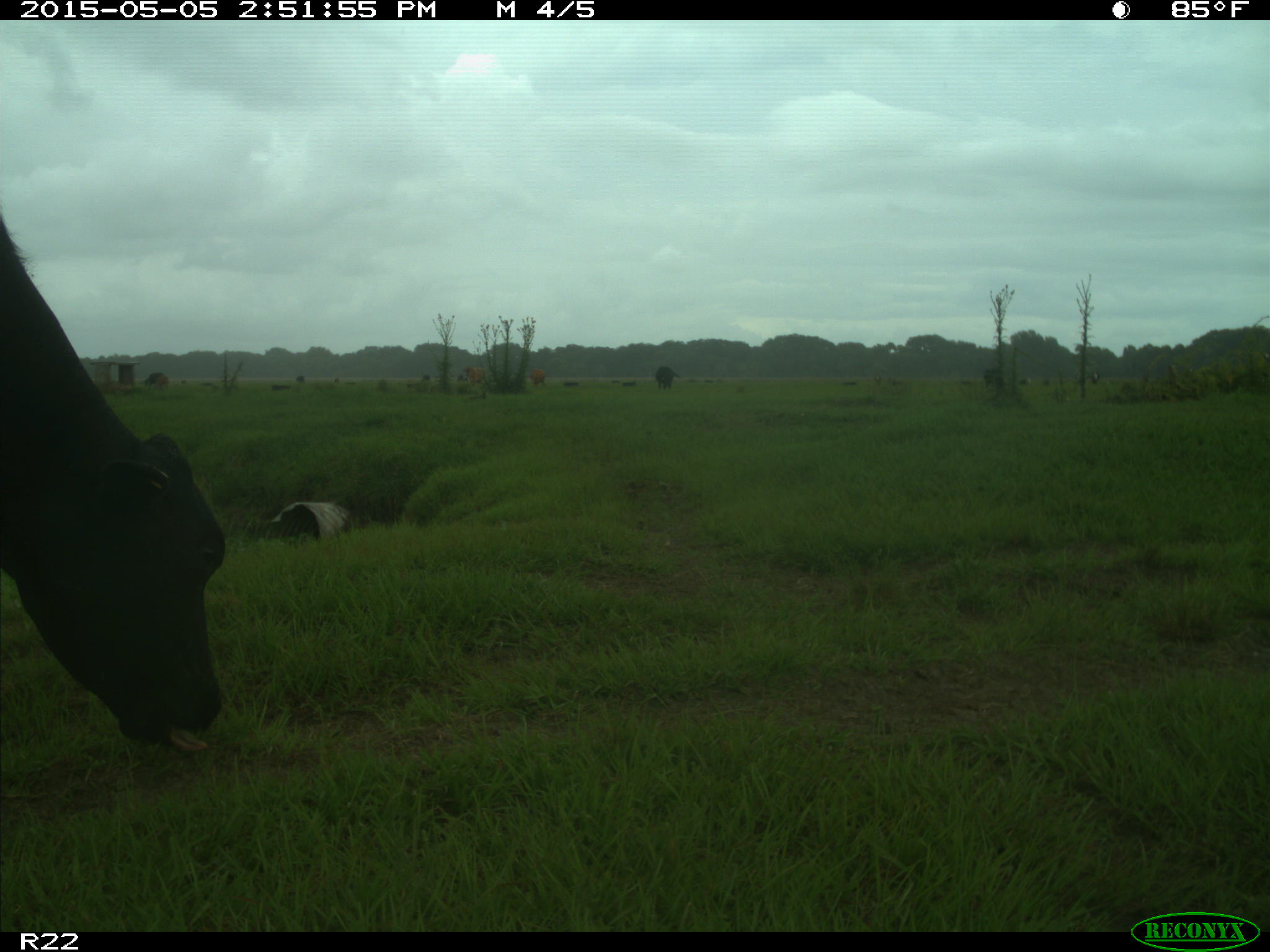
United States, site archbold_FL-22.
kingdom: Animalia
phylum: Chordata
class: Mammalia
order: Artiodactyla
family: Bovidae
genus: Bos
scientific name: Bos taurus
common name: domestic cow